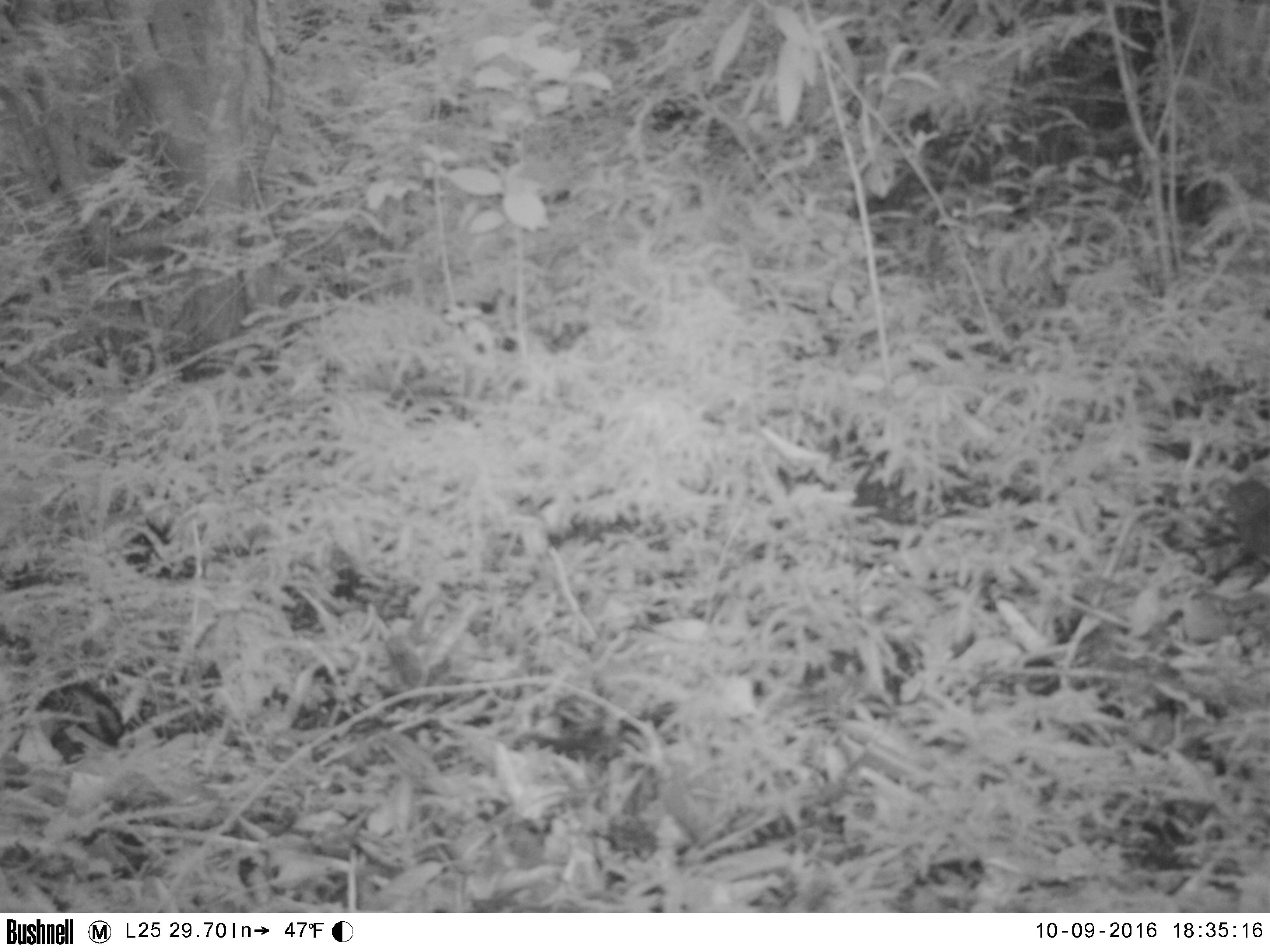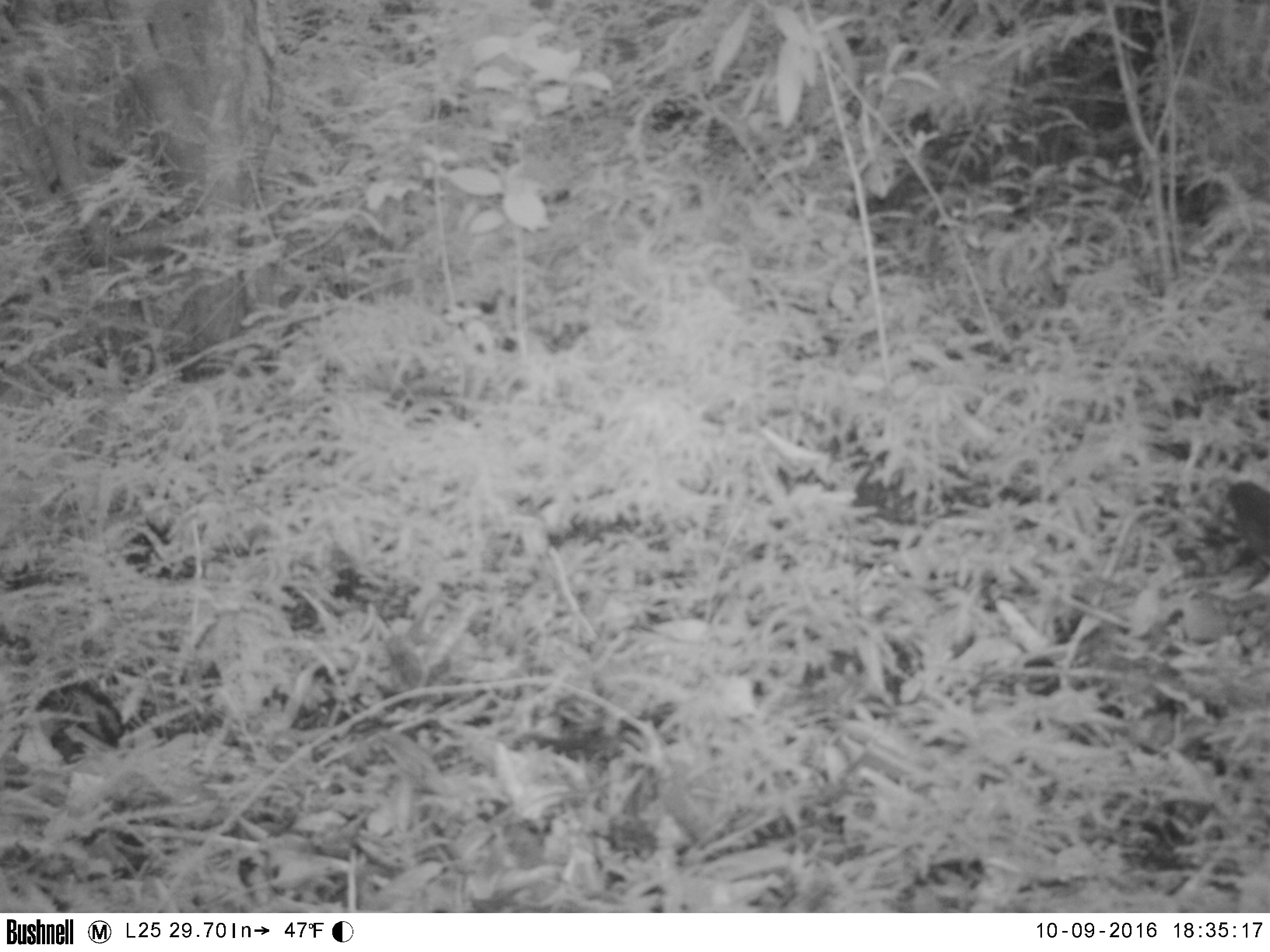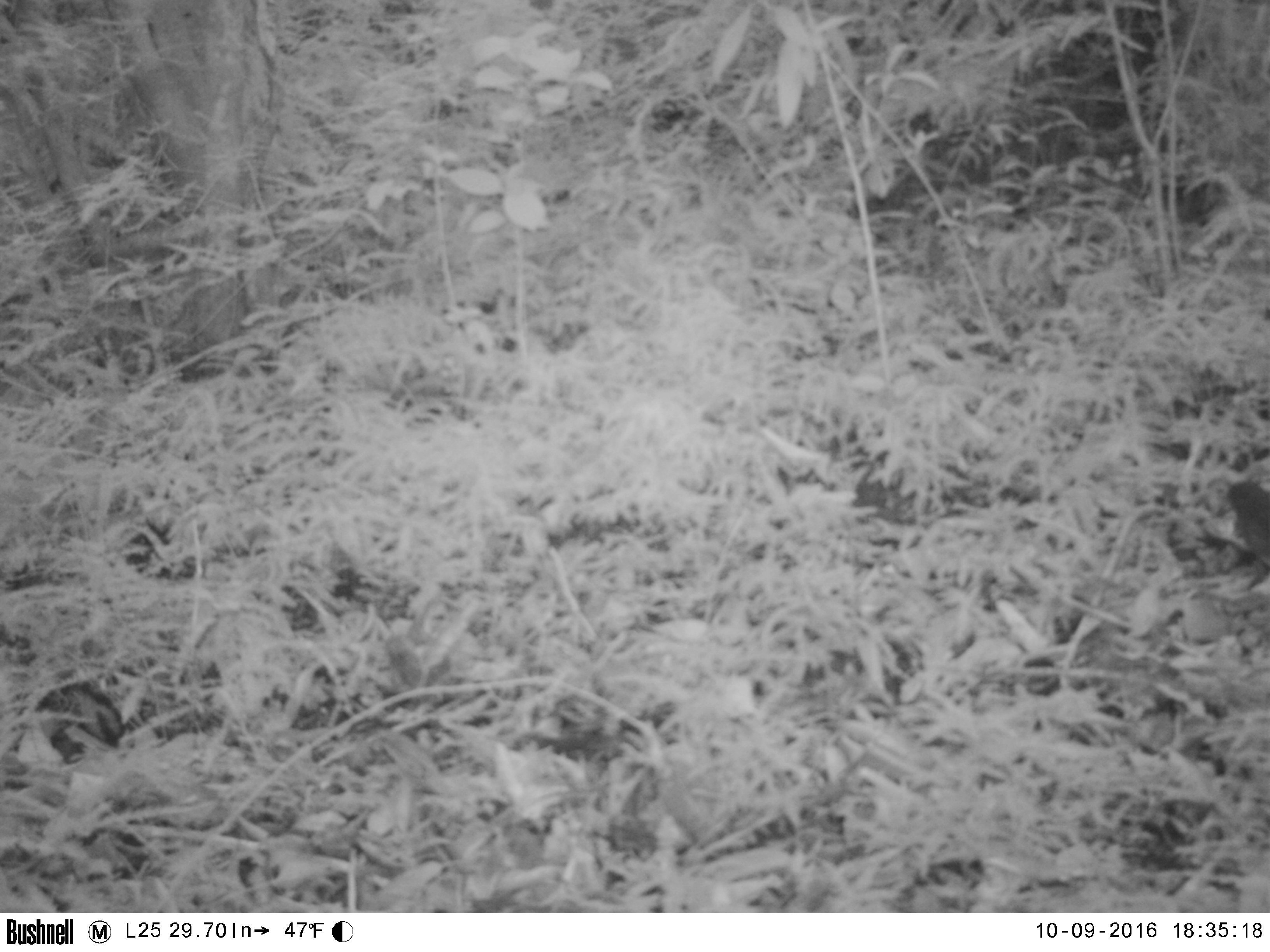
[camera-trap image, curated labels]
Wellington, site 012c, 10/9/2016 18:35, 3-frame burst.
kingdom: Animalia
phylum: Chordata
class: Aves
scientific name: Aves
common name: bird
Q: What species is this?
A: Bird (Aves).